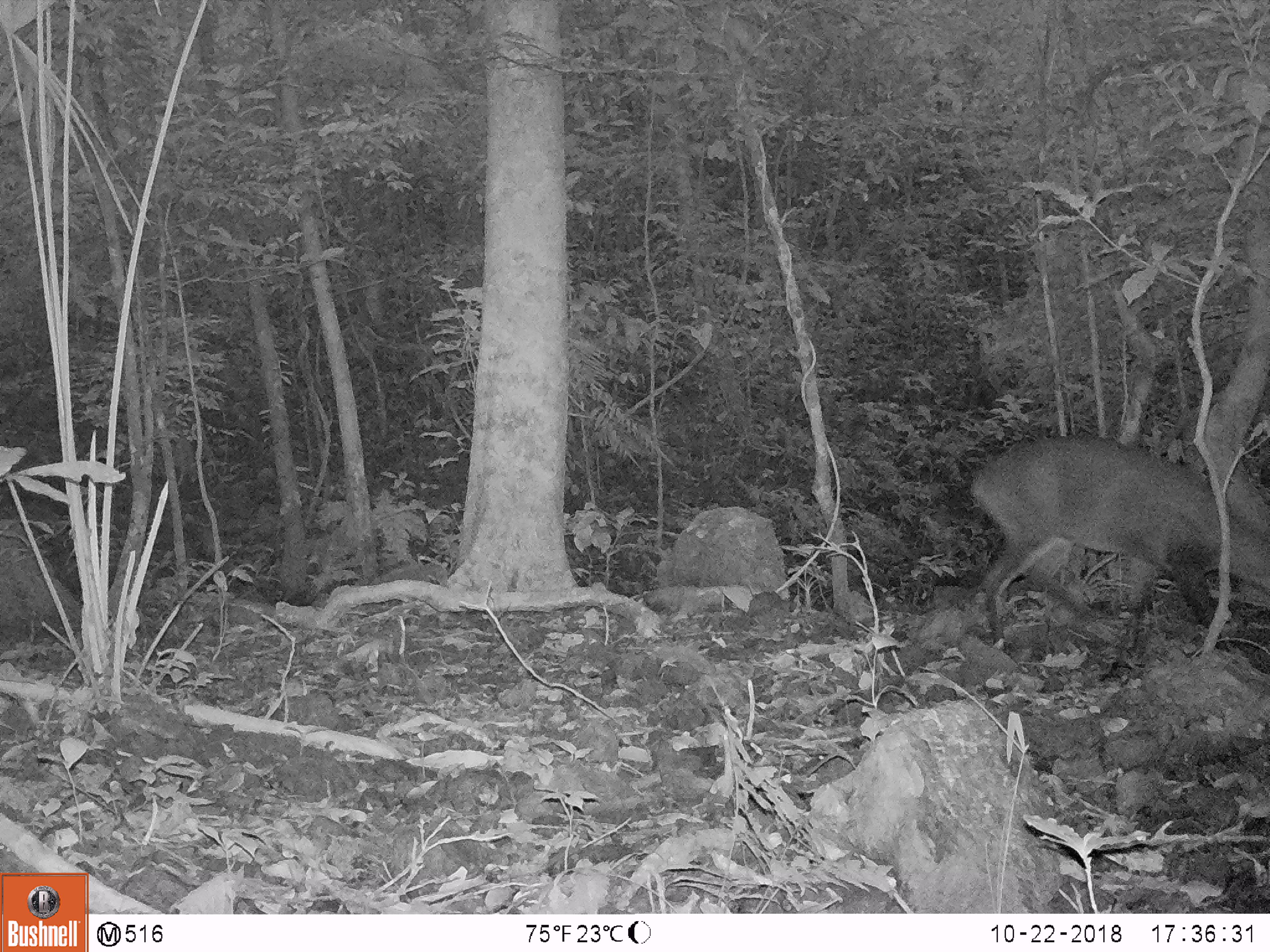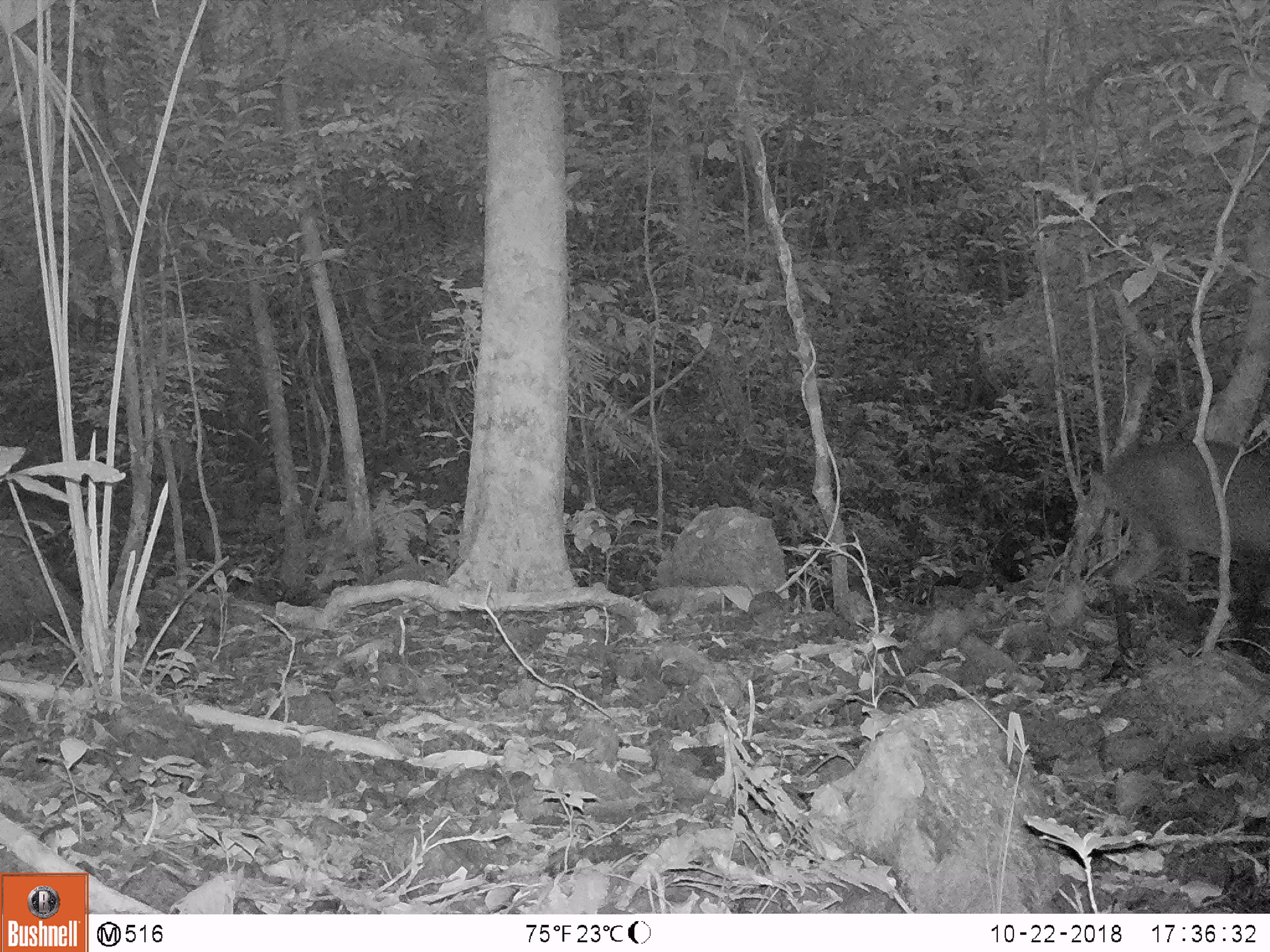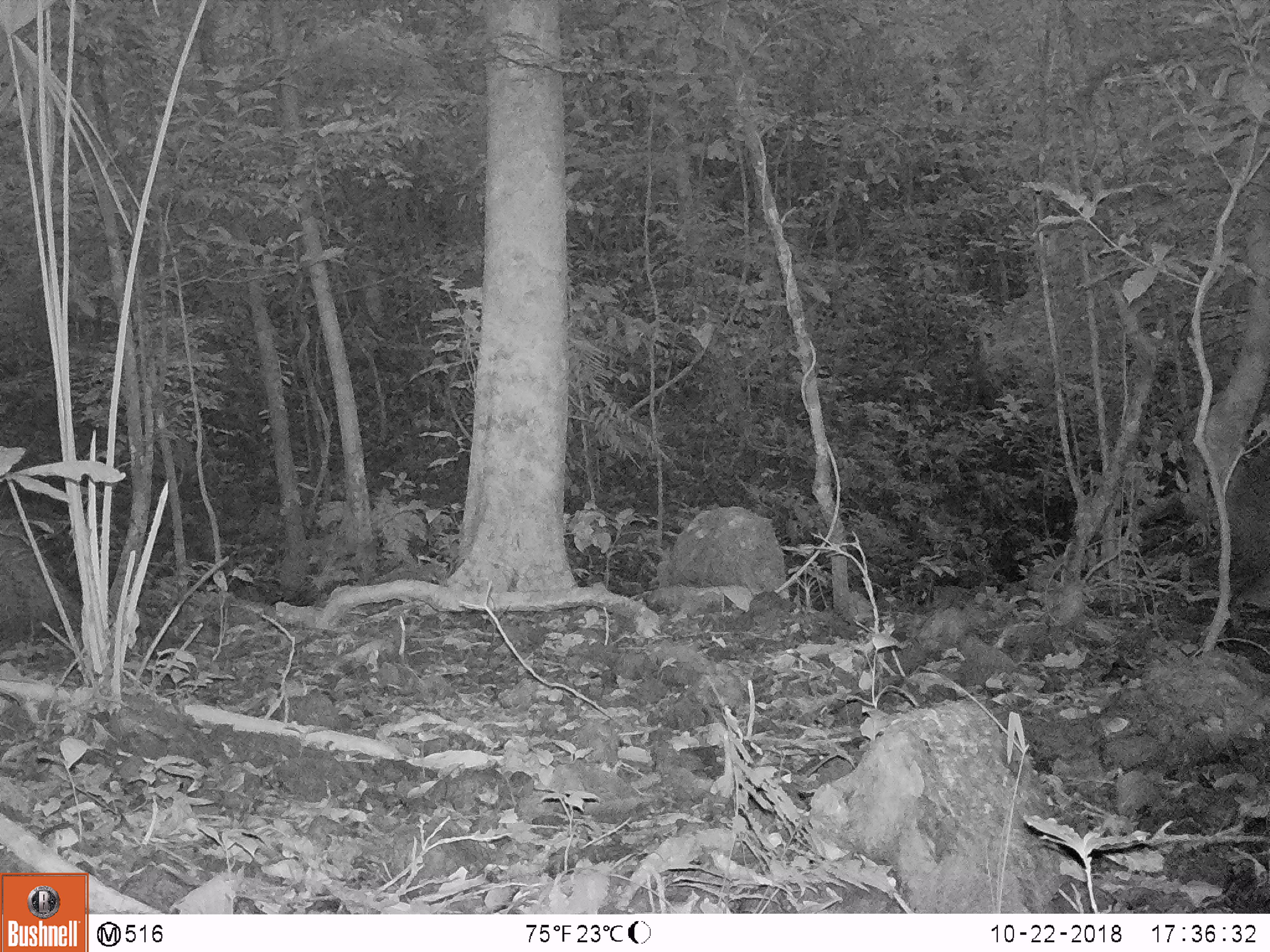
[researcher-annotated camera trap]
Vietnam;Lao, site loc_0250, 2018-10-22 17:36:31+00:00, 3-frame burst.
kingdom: Animalia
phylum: Chordata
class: Mammalia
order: Artiodactyla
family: Cervidae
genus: Muntiacus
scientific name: Muntiacus vuquangensis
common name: large-antlered muntjac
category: large antlered muntjac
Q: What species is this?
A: Large antlered muntjac (large-antlered muntjac) (Muntiacus vuquangensis).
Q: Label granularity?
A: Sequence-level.